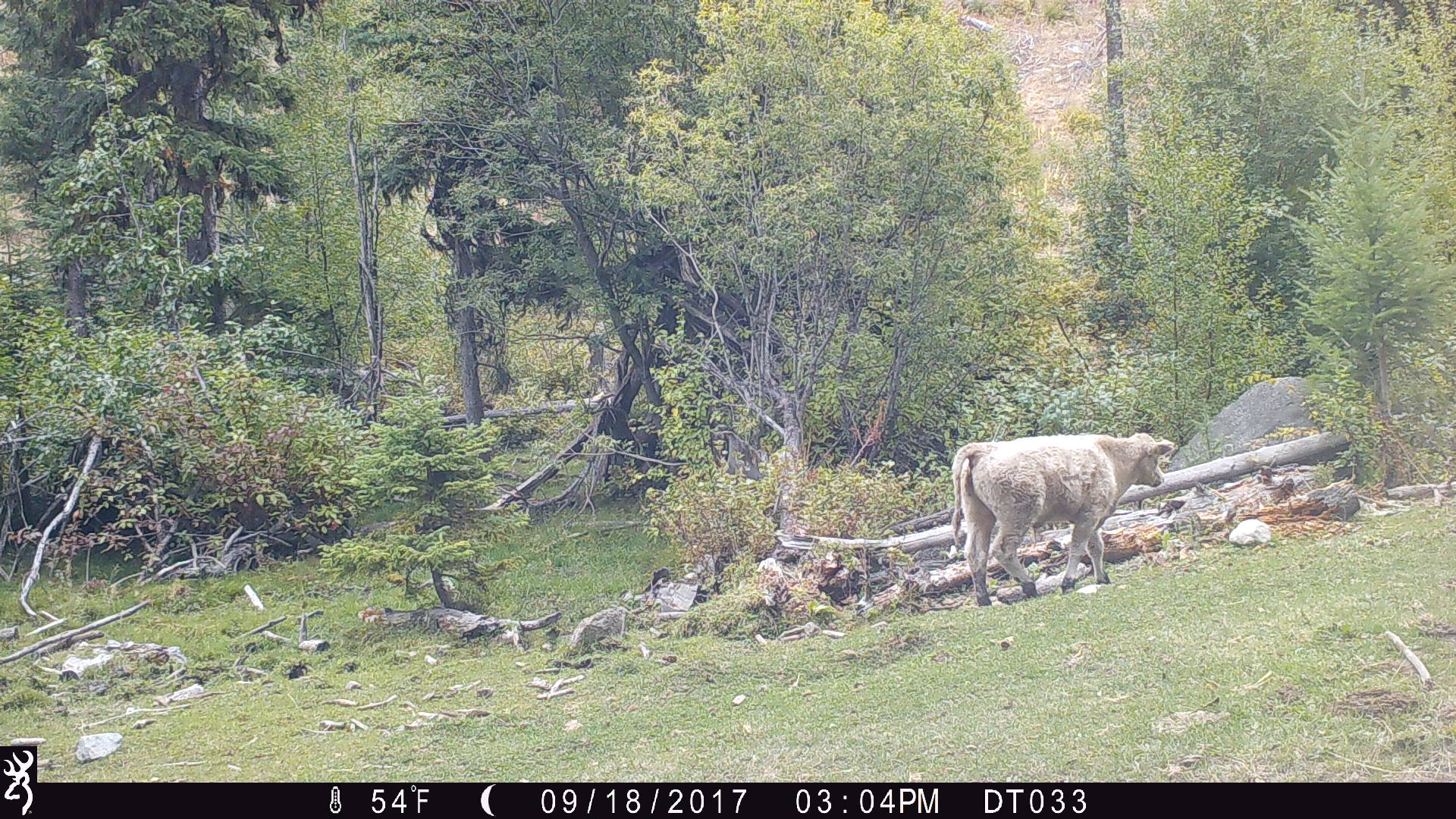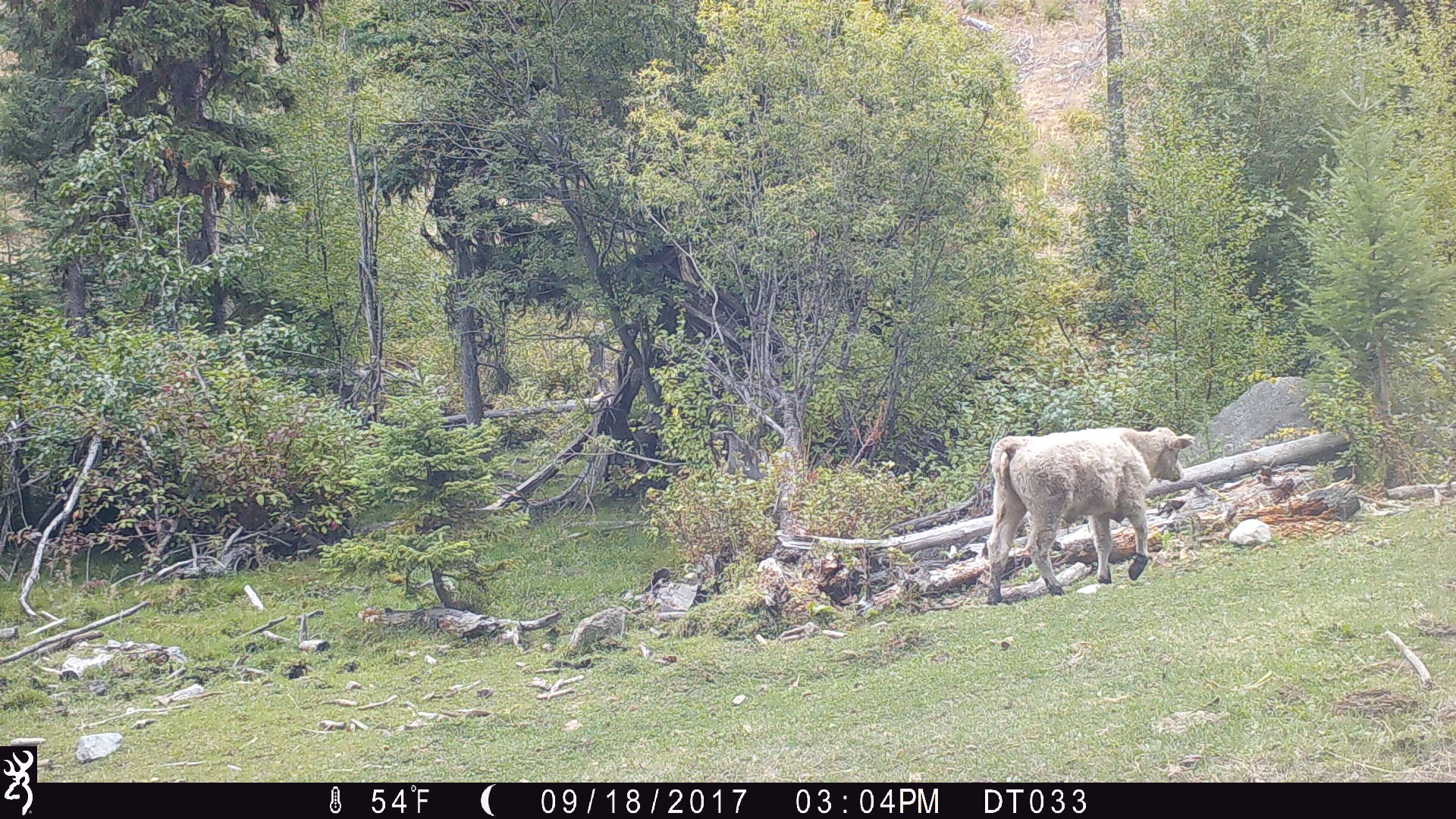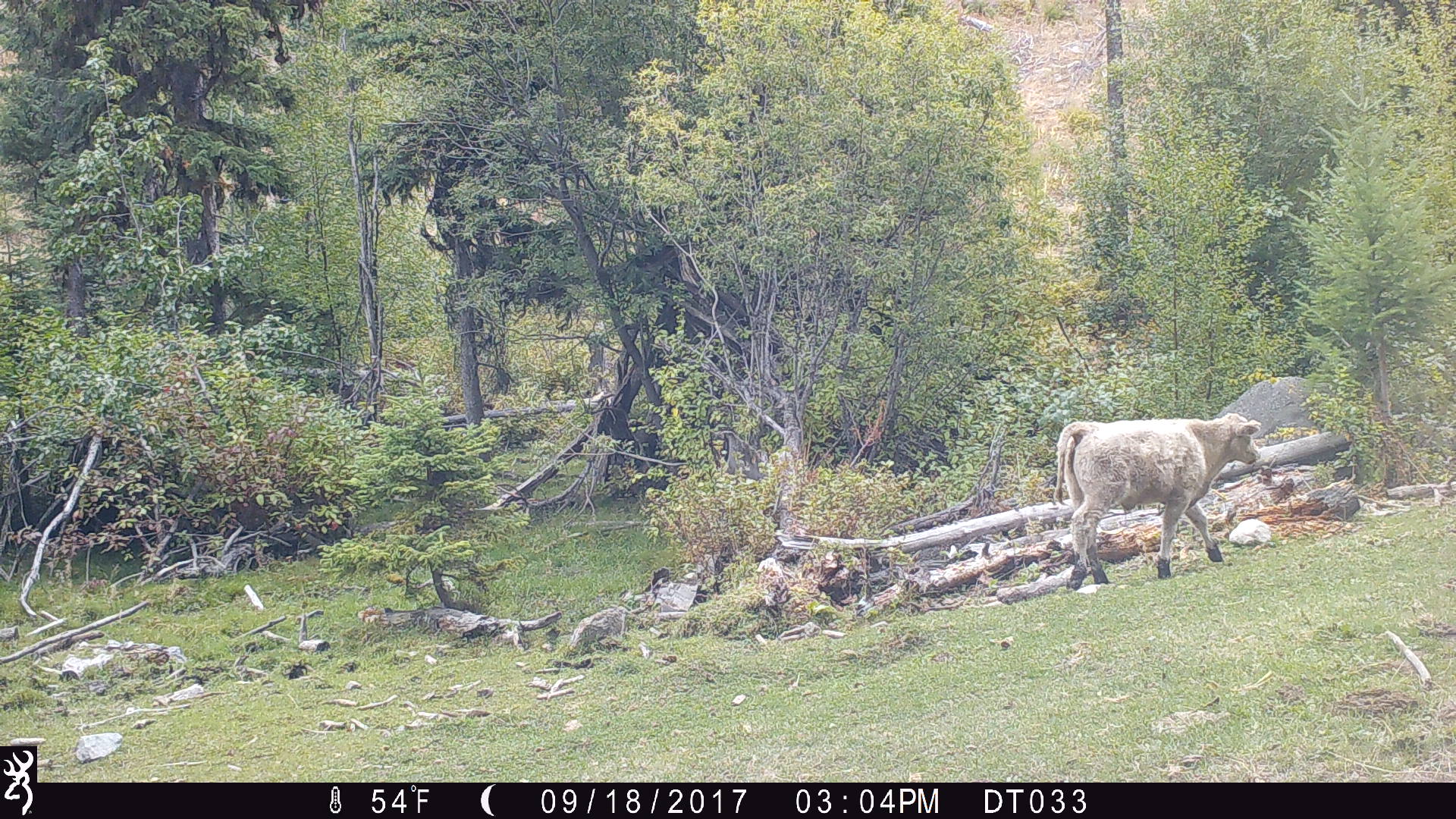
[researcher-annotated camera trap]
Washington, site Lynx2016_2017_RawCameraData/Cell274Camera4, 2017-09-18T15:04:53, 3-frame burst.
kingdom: Animalia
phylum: Chordata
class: Mammalia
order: Artiodactyla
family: Bovidae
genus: Bos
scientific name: Bos taurus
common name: domestic cattle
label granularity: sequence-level